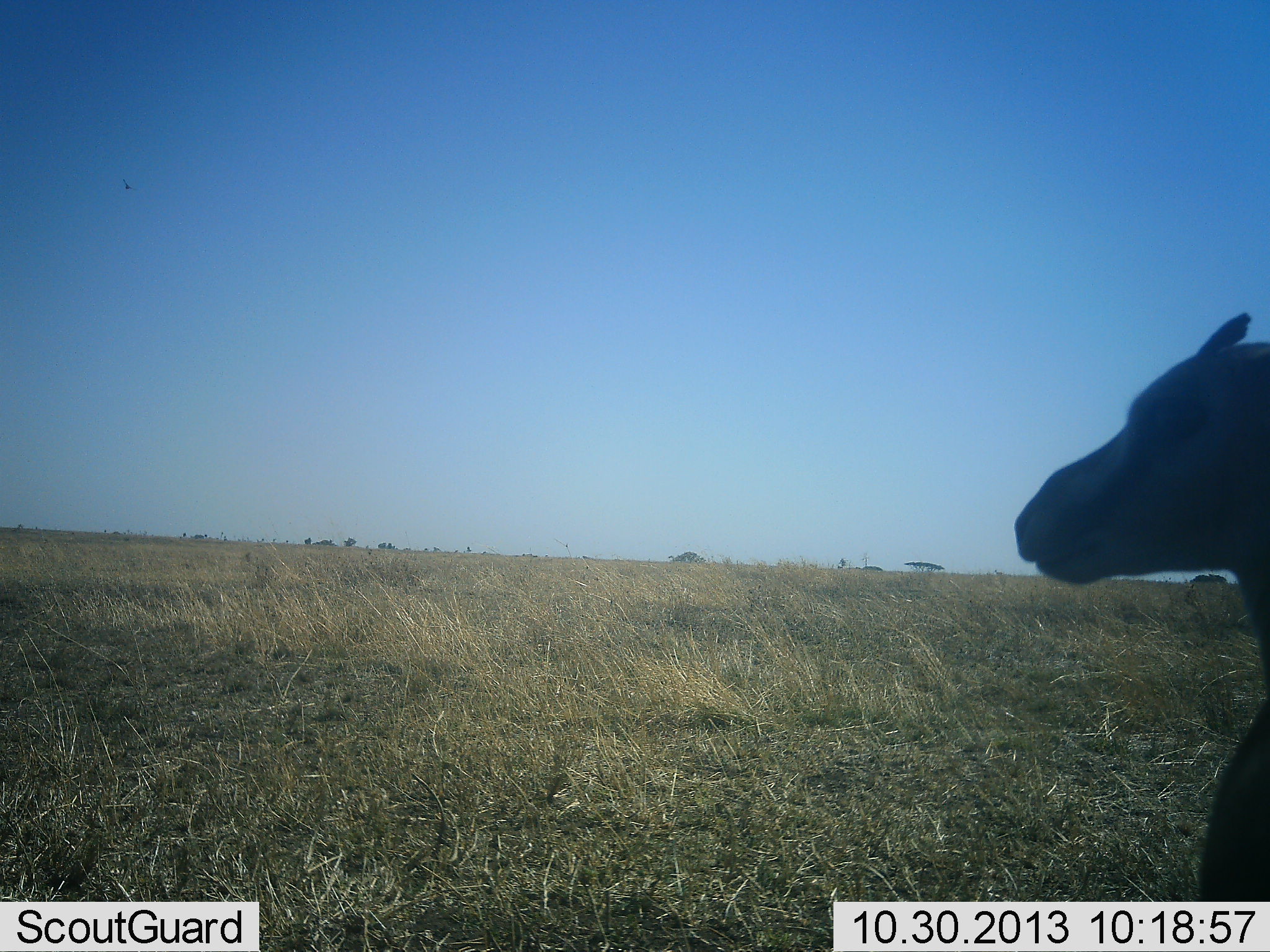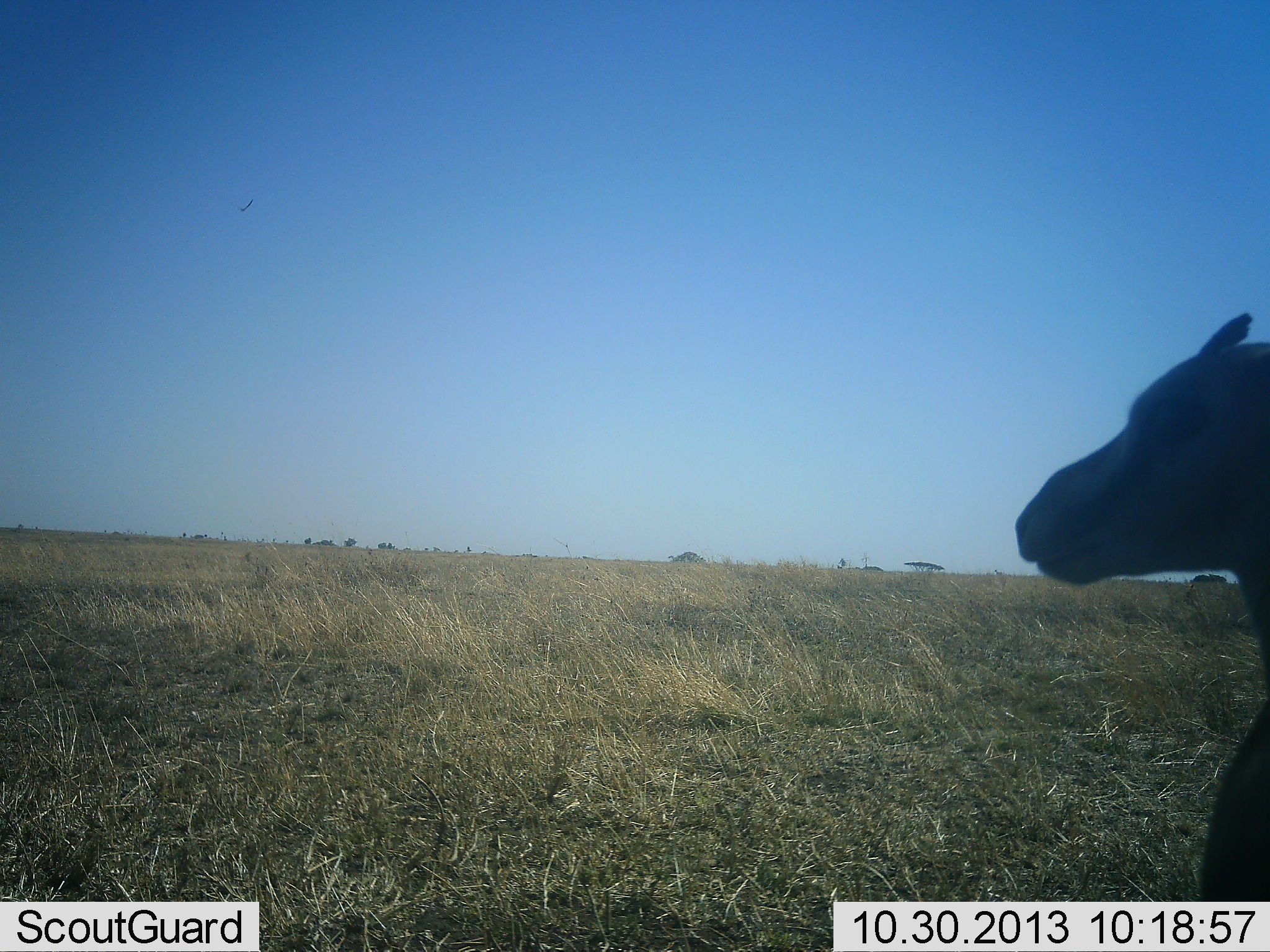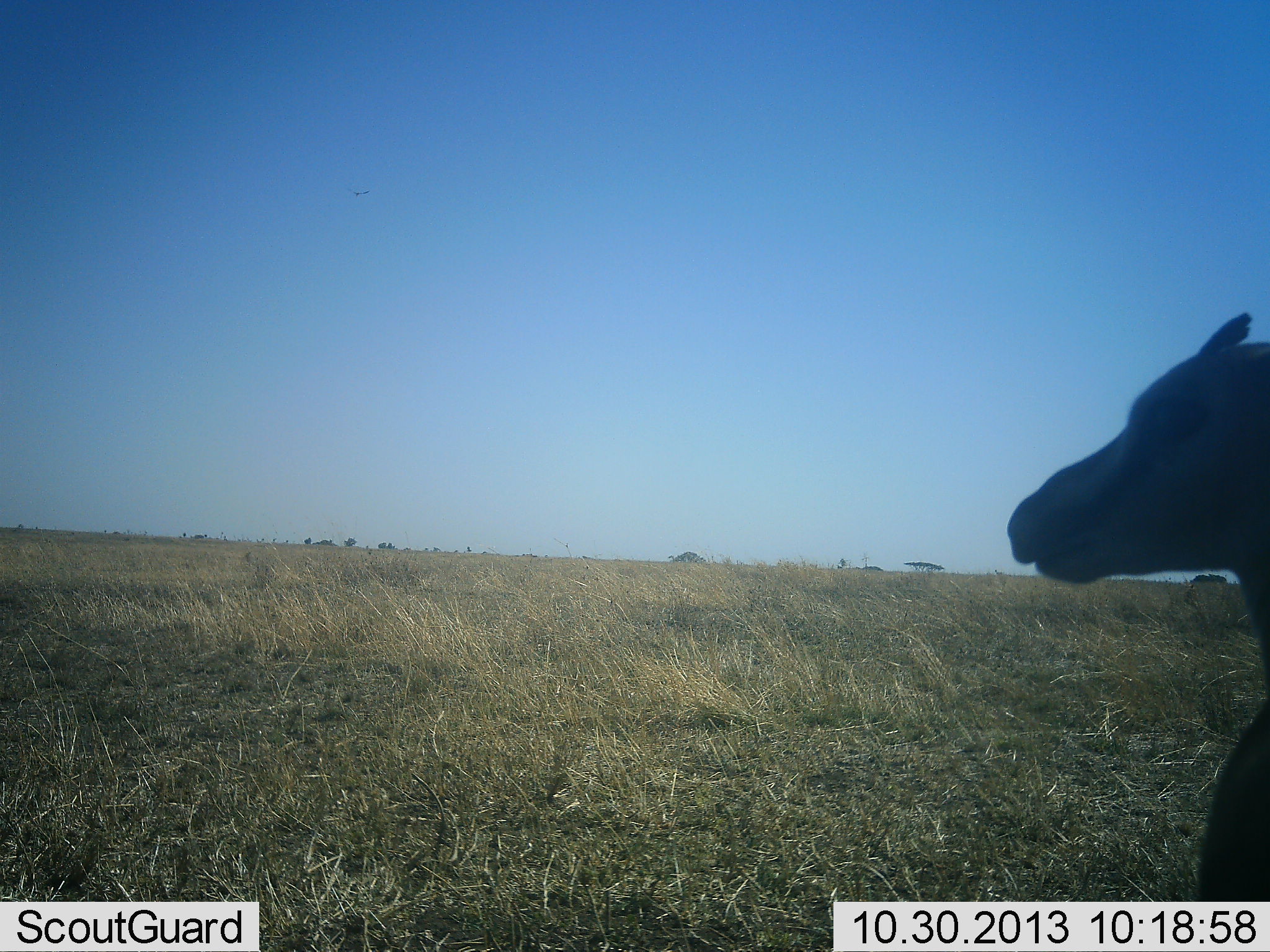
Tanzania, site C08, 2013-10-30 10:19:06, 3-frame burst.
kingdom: Animalia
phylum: Chordata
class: Mammalia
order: Artiodactyla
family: Bovidae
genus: Eudorcas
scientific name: Eudorcas thomsonii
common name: thomson's gazelle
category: gazellethomsons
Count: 1.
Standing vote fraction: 90%.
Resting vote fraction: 10%.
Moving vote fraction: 0%.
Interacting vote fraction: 0%.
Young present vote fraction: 0%.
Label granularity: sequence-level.